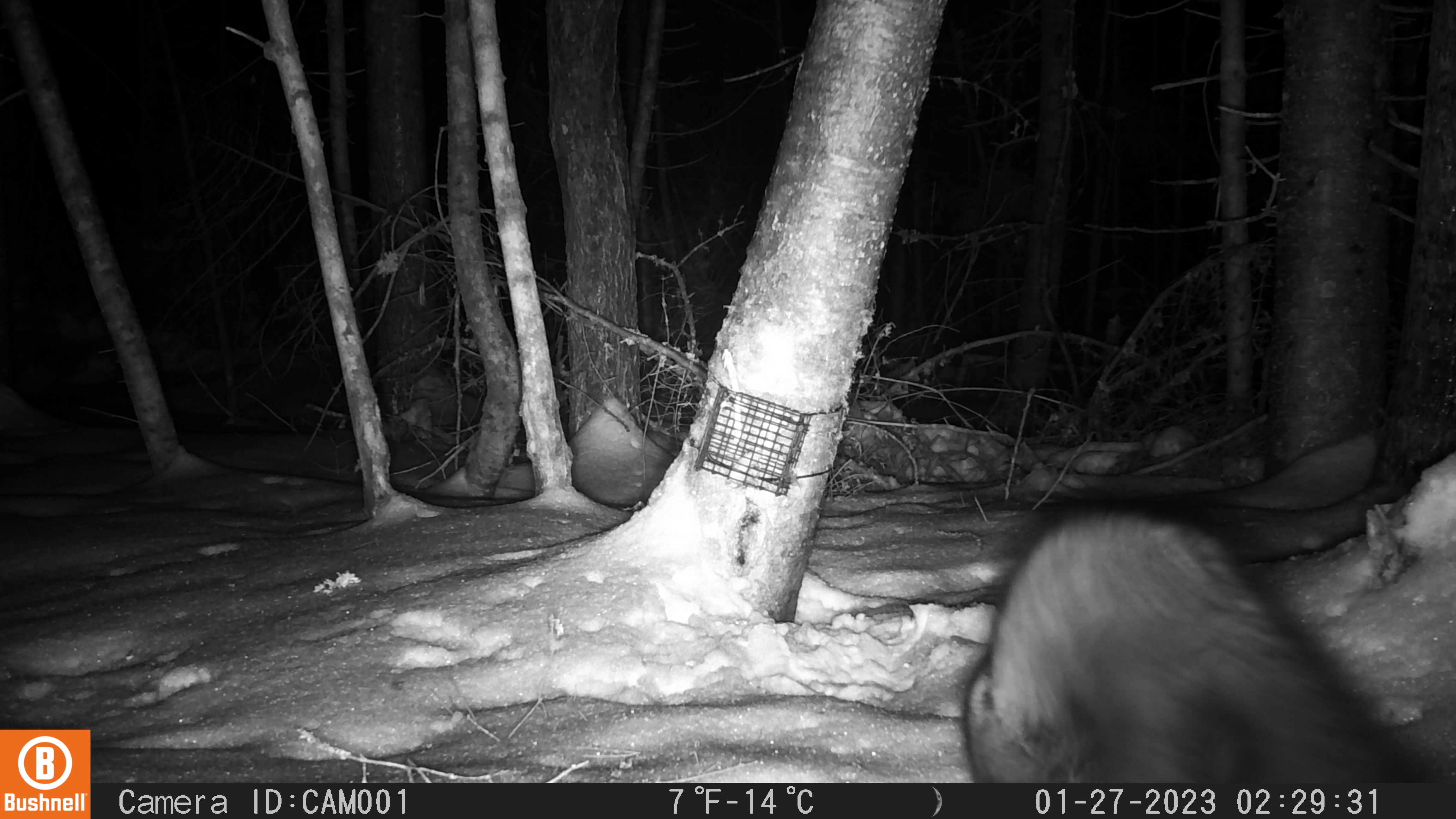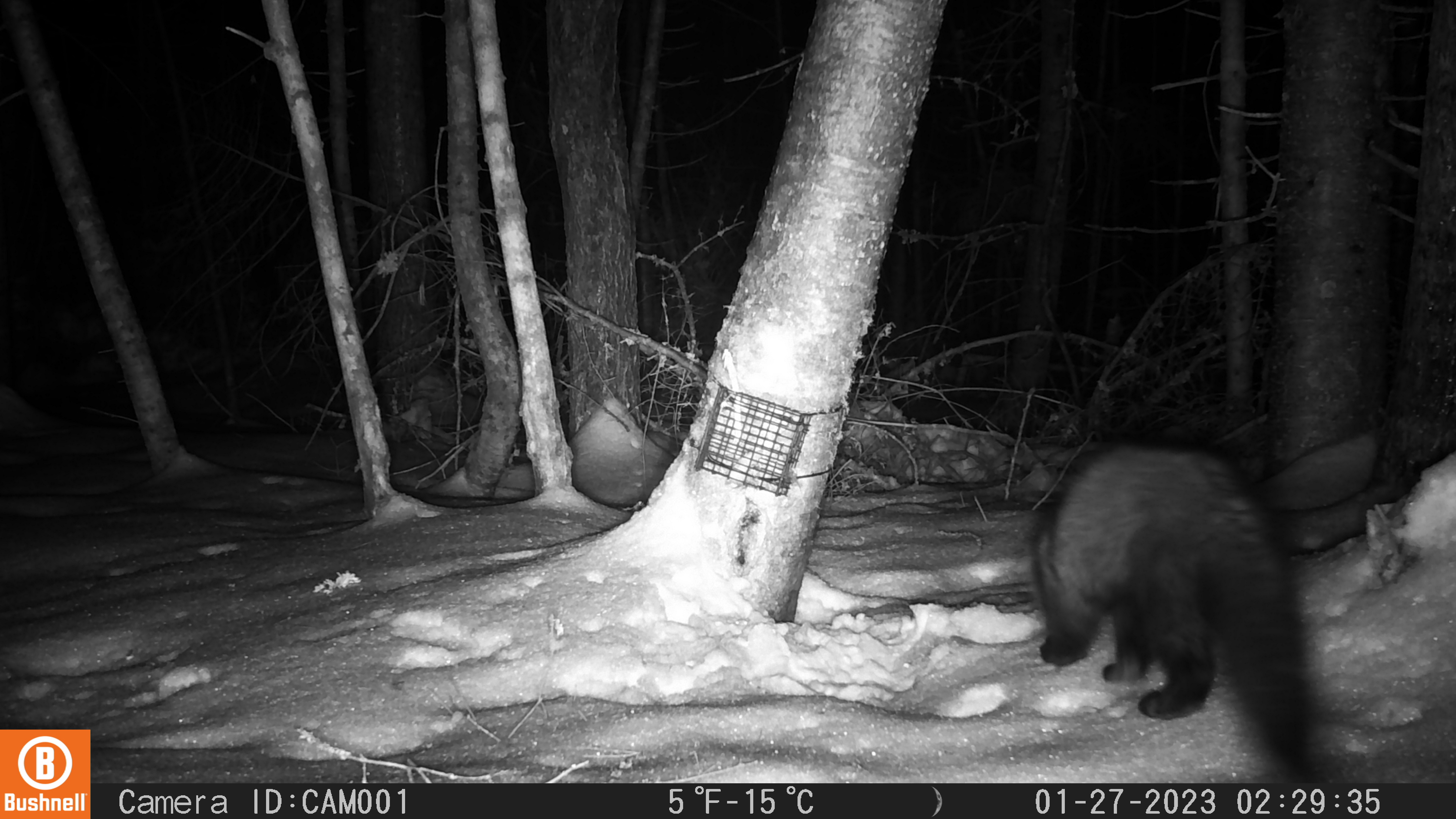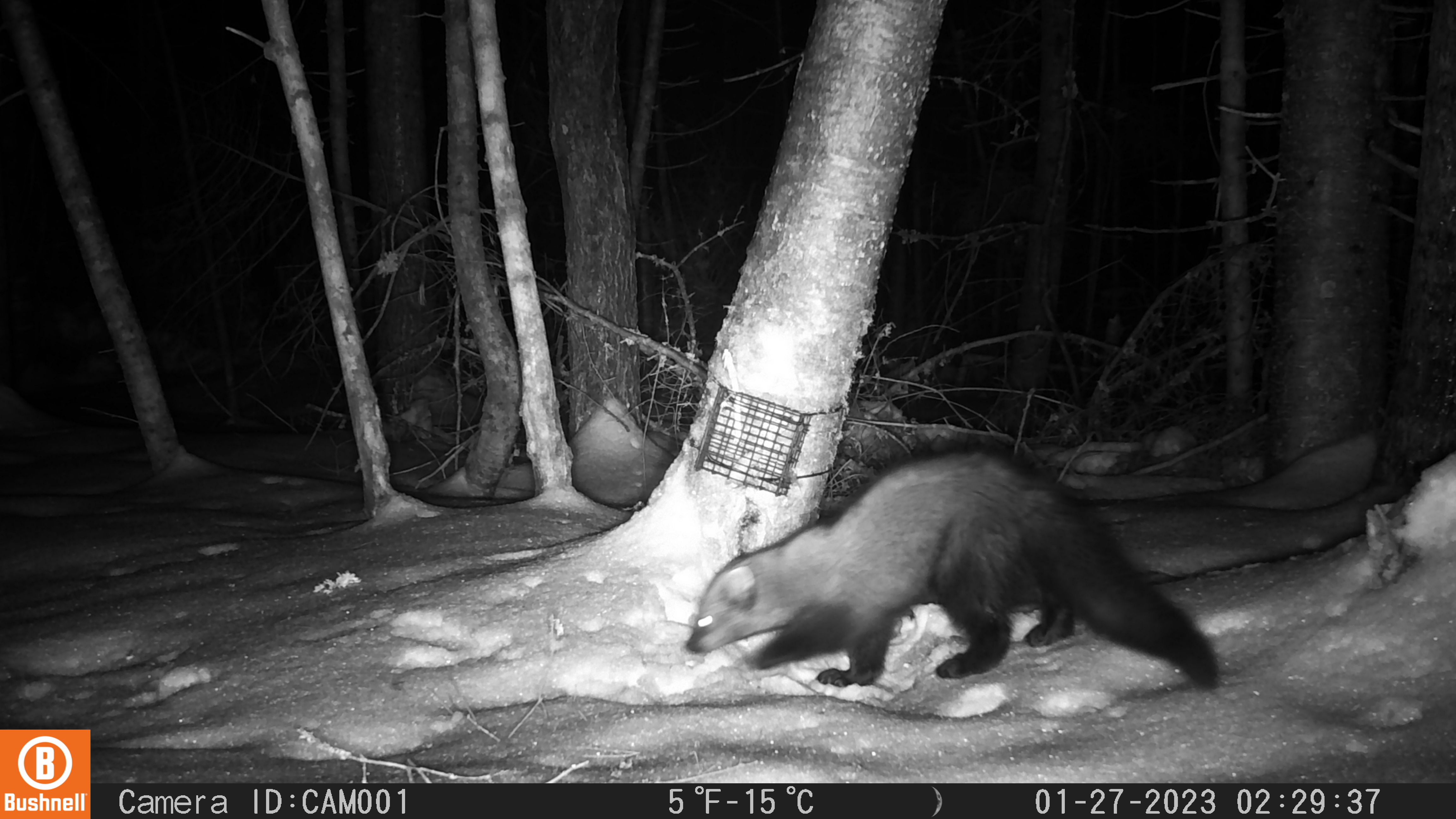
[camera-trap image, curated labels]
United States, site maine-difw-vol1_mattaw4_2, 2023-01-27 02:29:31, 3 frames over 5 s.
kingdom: Animalia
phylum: Chordata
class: Mammalia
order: Carnivora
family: Mustelidae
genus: Pekania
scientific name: Pekania pennanti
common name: fisher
Fisher (Pekania pennanti).